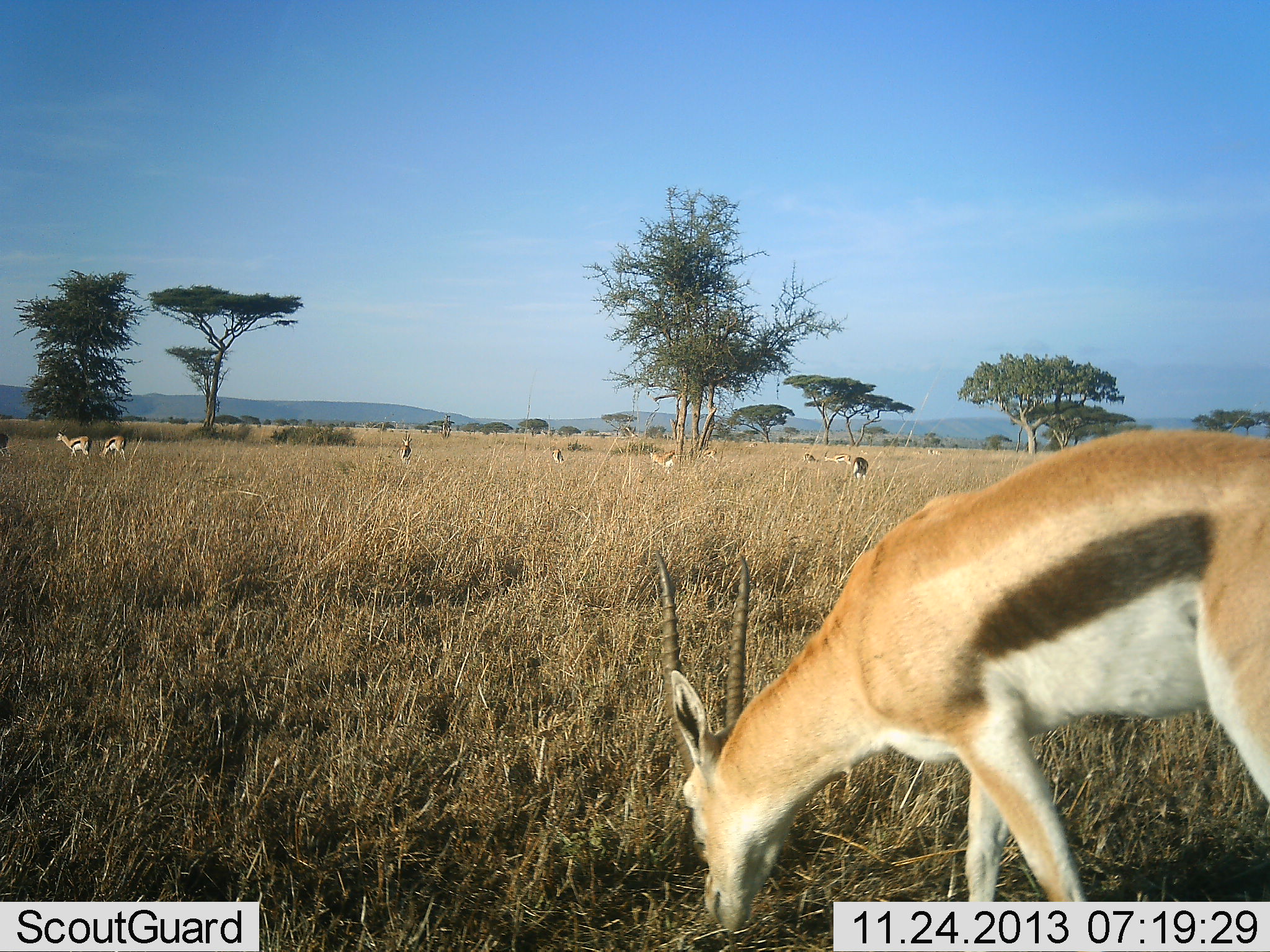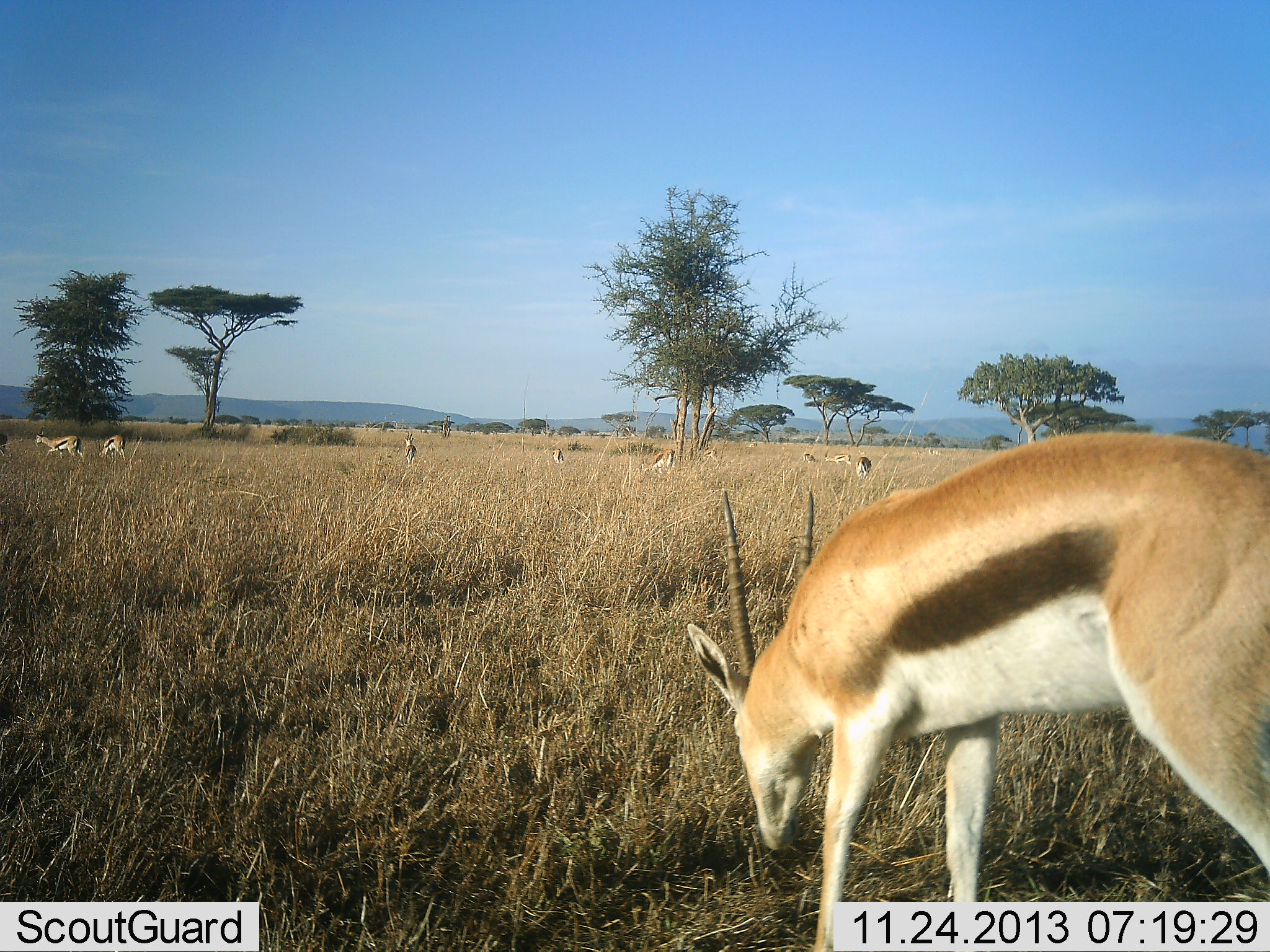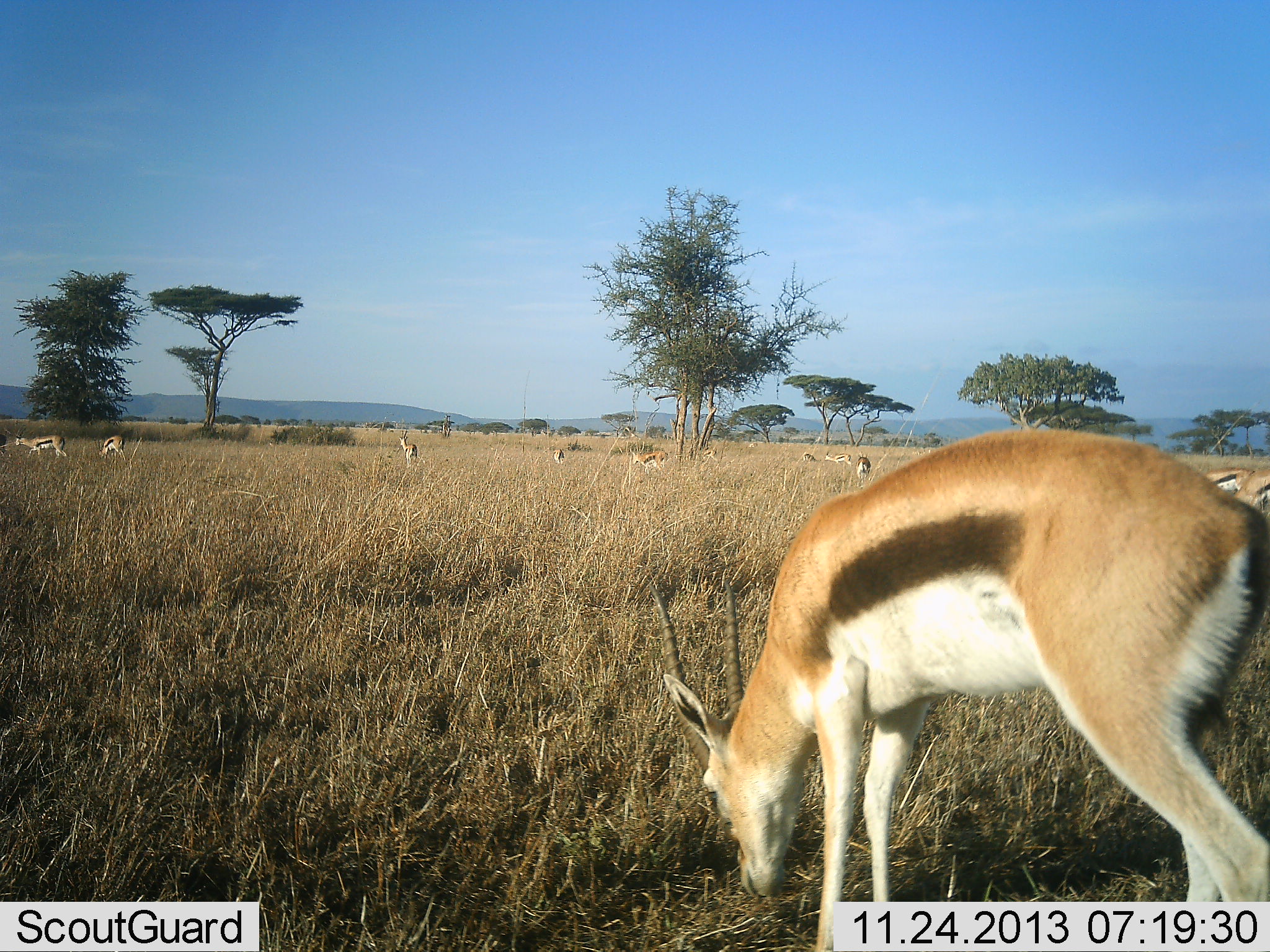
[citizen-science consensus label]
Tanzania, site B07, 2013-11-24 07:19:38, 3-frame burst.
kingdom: Animalia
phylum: Chordata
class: Mammalia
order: Artiodactyla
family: Bovidae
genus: Eudorcas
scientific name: Eudorcas thomsonii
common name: thomson's gazelle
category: gazellethomsons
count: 9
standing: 60%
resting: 0%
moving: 40%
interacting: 0%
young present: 0%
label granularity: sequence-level